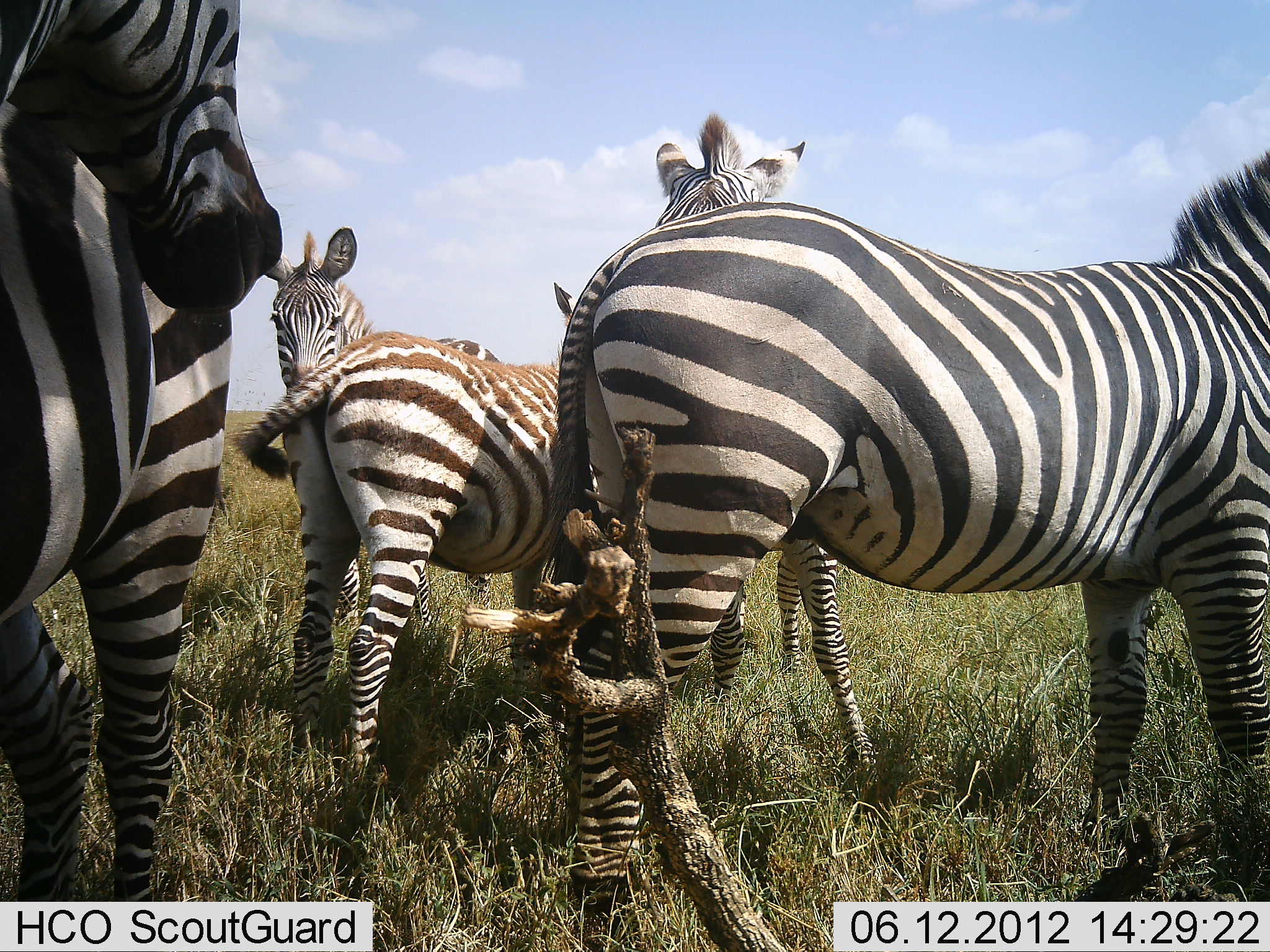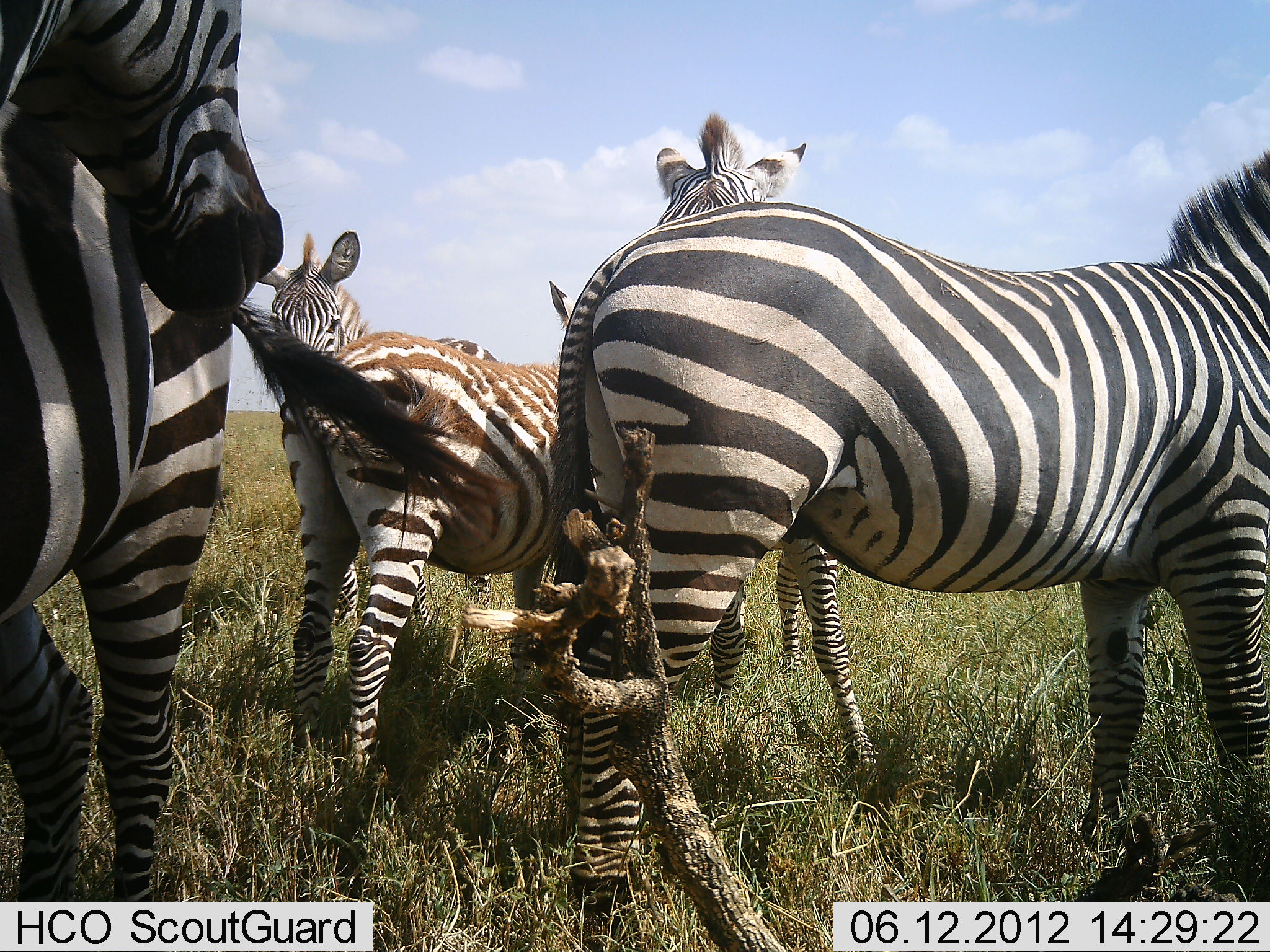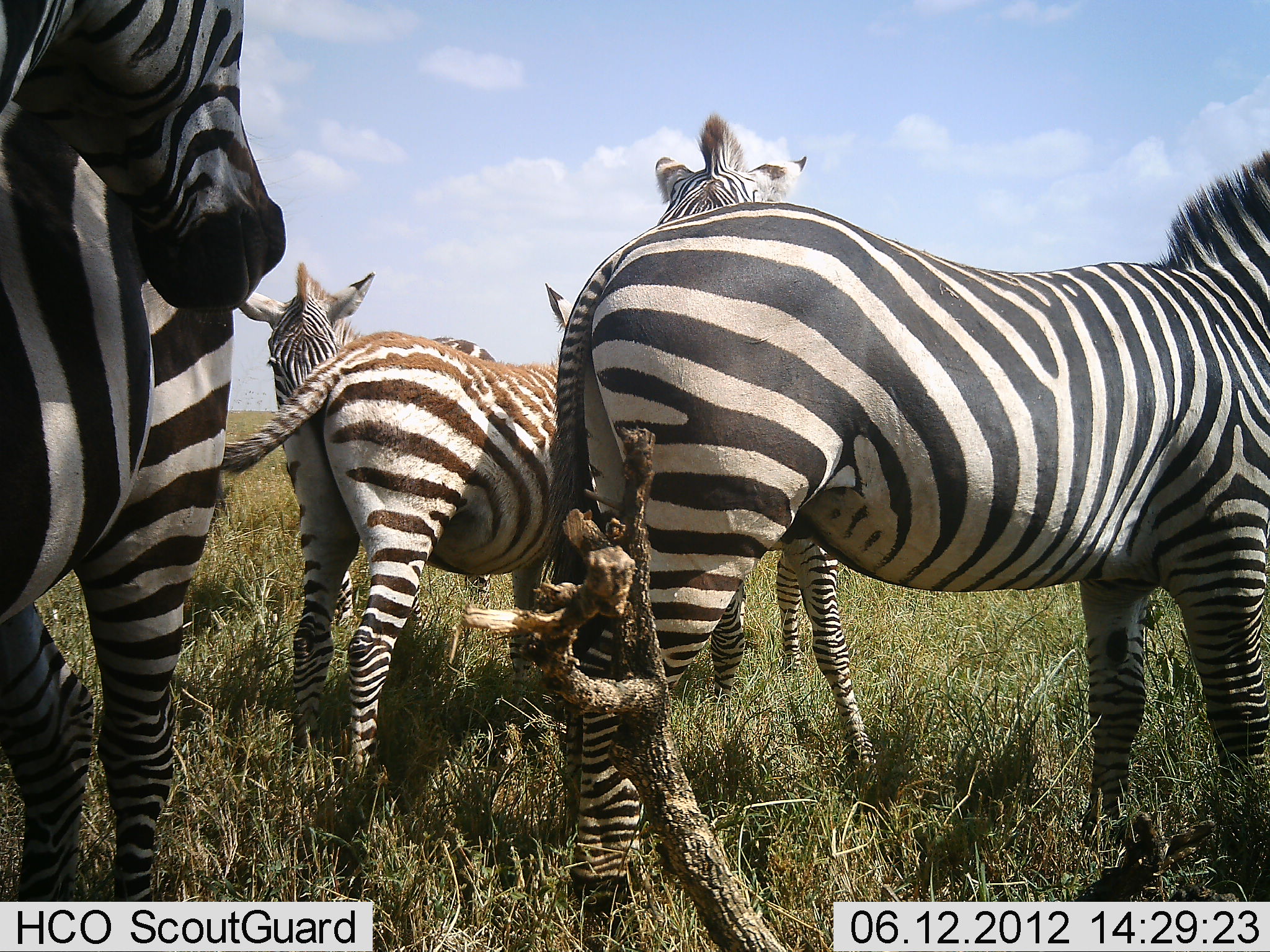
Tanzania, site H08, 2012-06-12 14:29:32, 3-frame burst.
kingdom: Animalia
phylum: Chordata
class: Mammalia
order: Perissodactyla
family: Equidae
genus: Equus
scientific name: Equus quagga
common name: plains zebra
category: zebra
Zebra (plains zebra) (Equus quagga), count 5. Behavior (volunteer vote fractions): standing 100%, resting 10%, moving 0%, interacting 20%. Young present (vote fraction): 50%. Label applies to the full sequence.